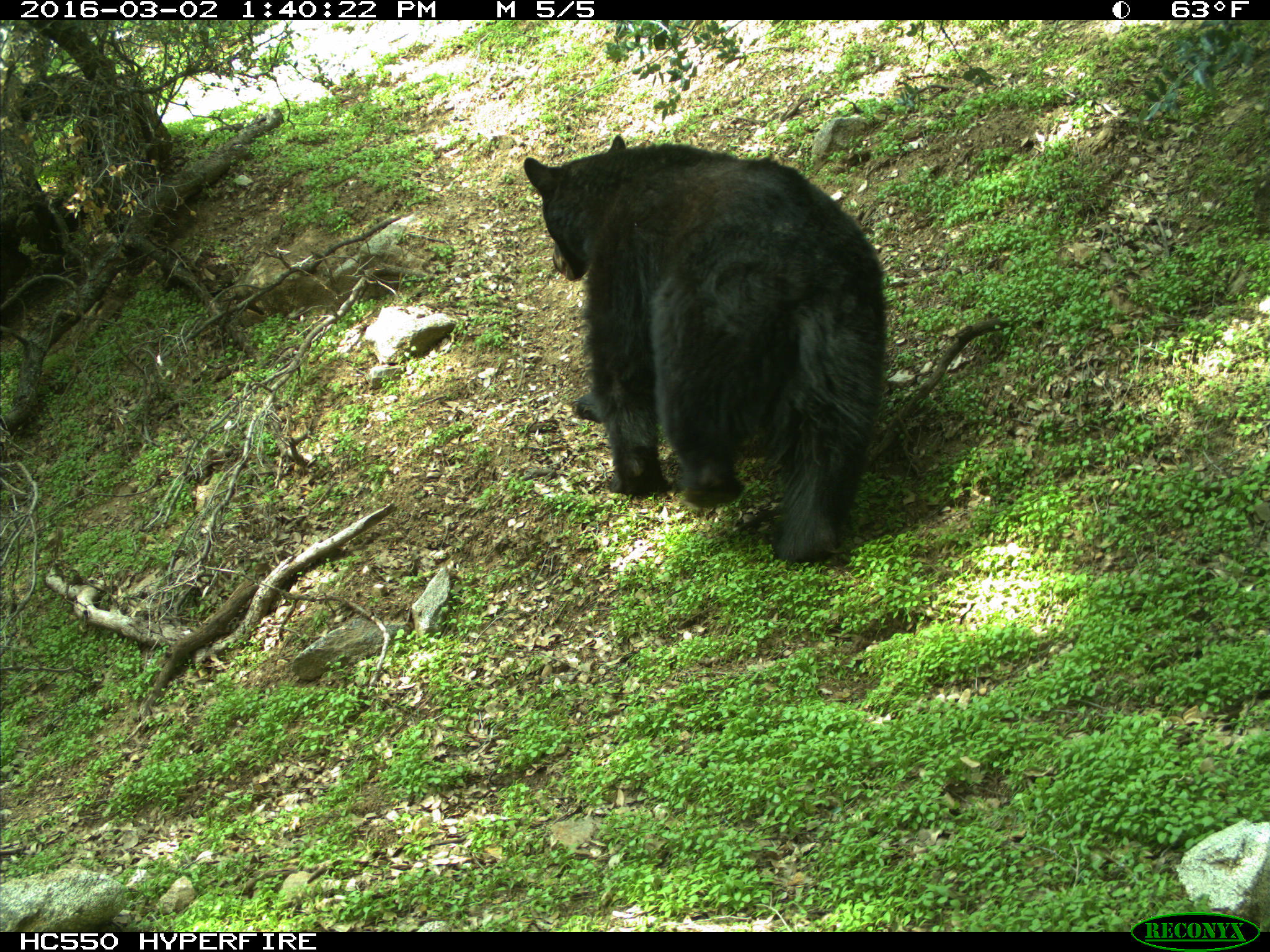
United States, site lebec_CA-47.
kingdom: Animalia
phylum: Chordata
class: Mammalia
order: Carnivora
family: Ursidae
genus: Ursus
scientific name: Ursus americanus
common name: american black bear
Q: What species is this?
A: Ursus americanus (american black bear).